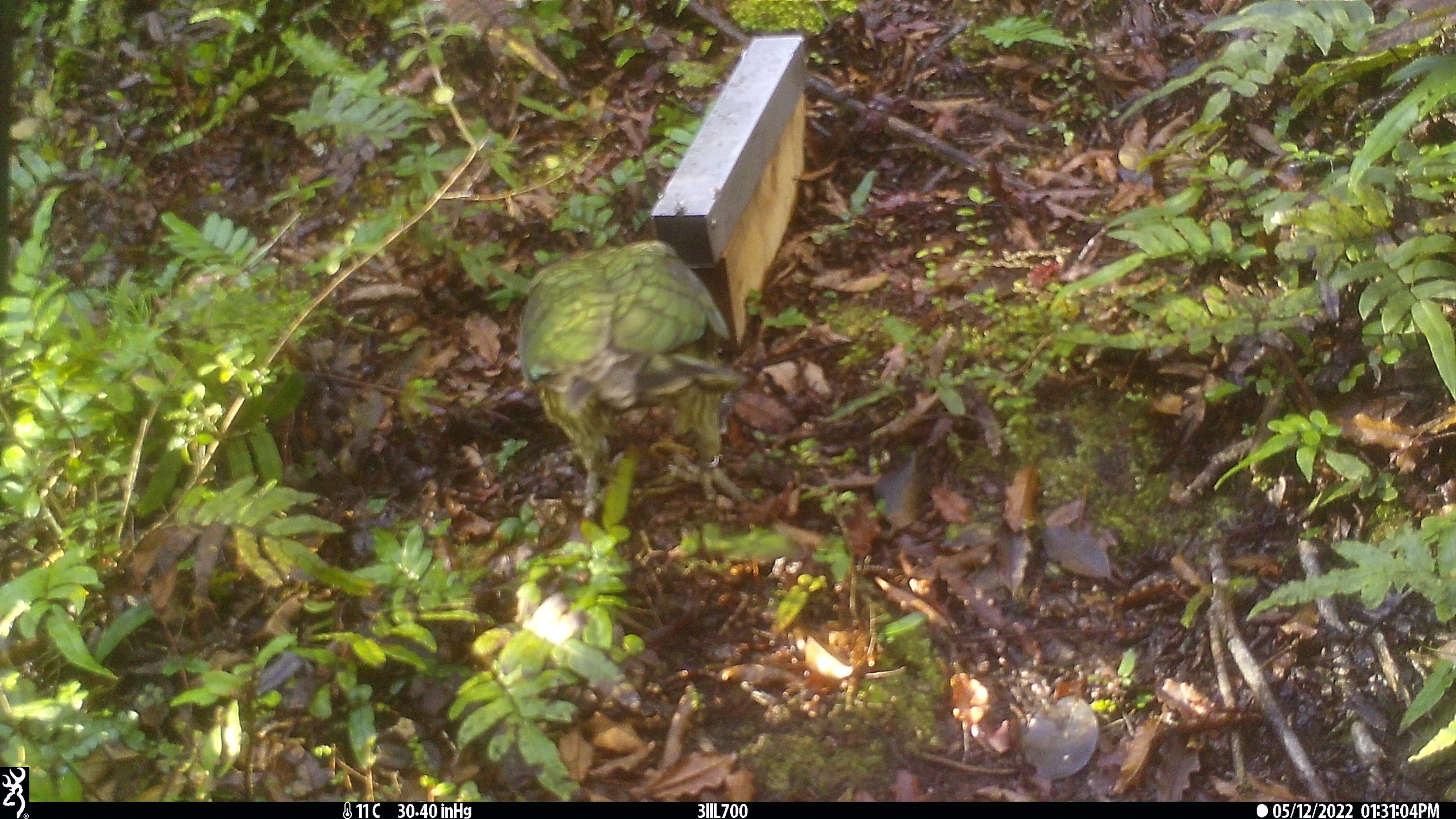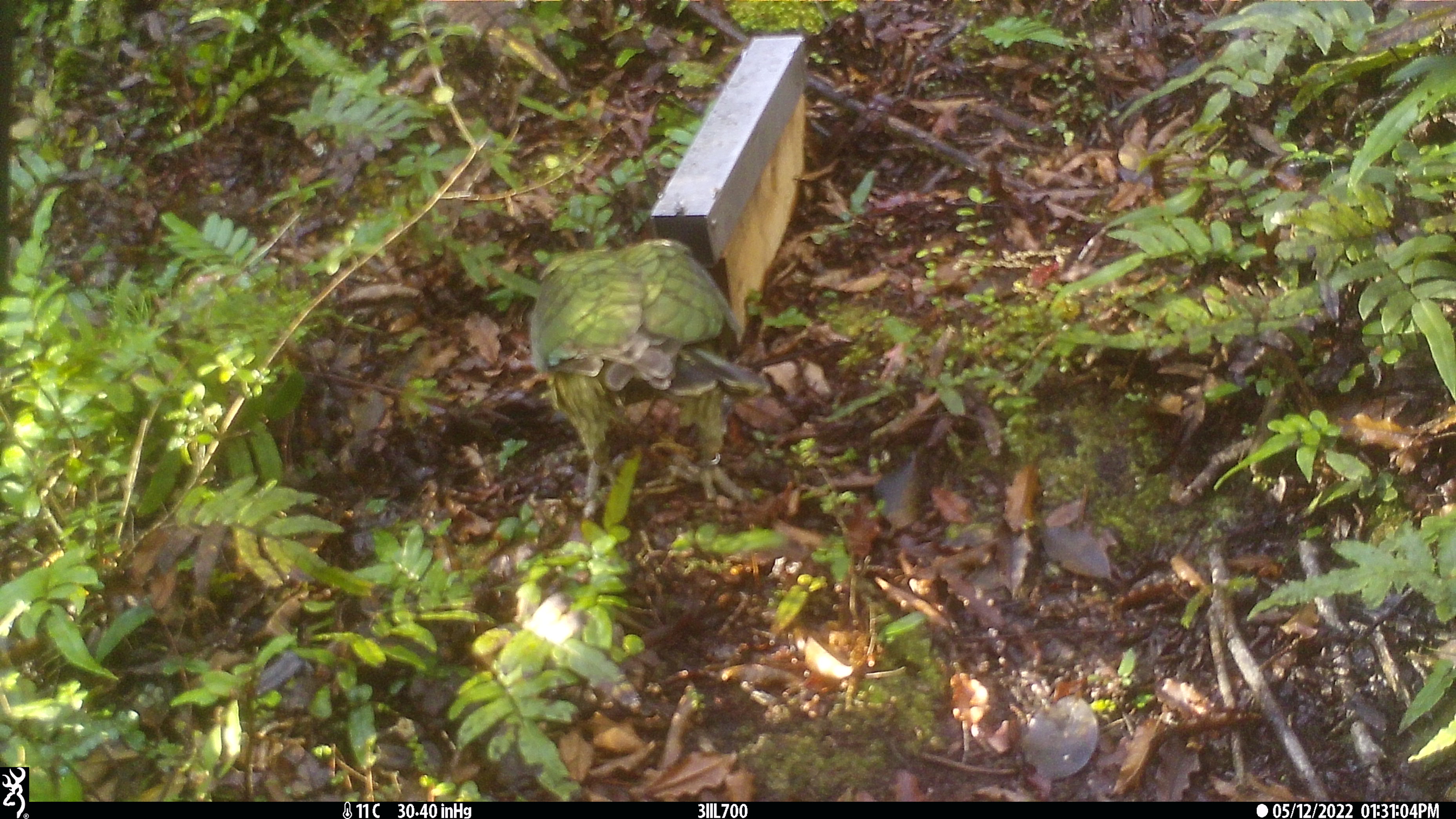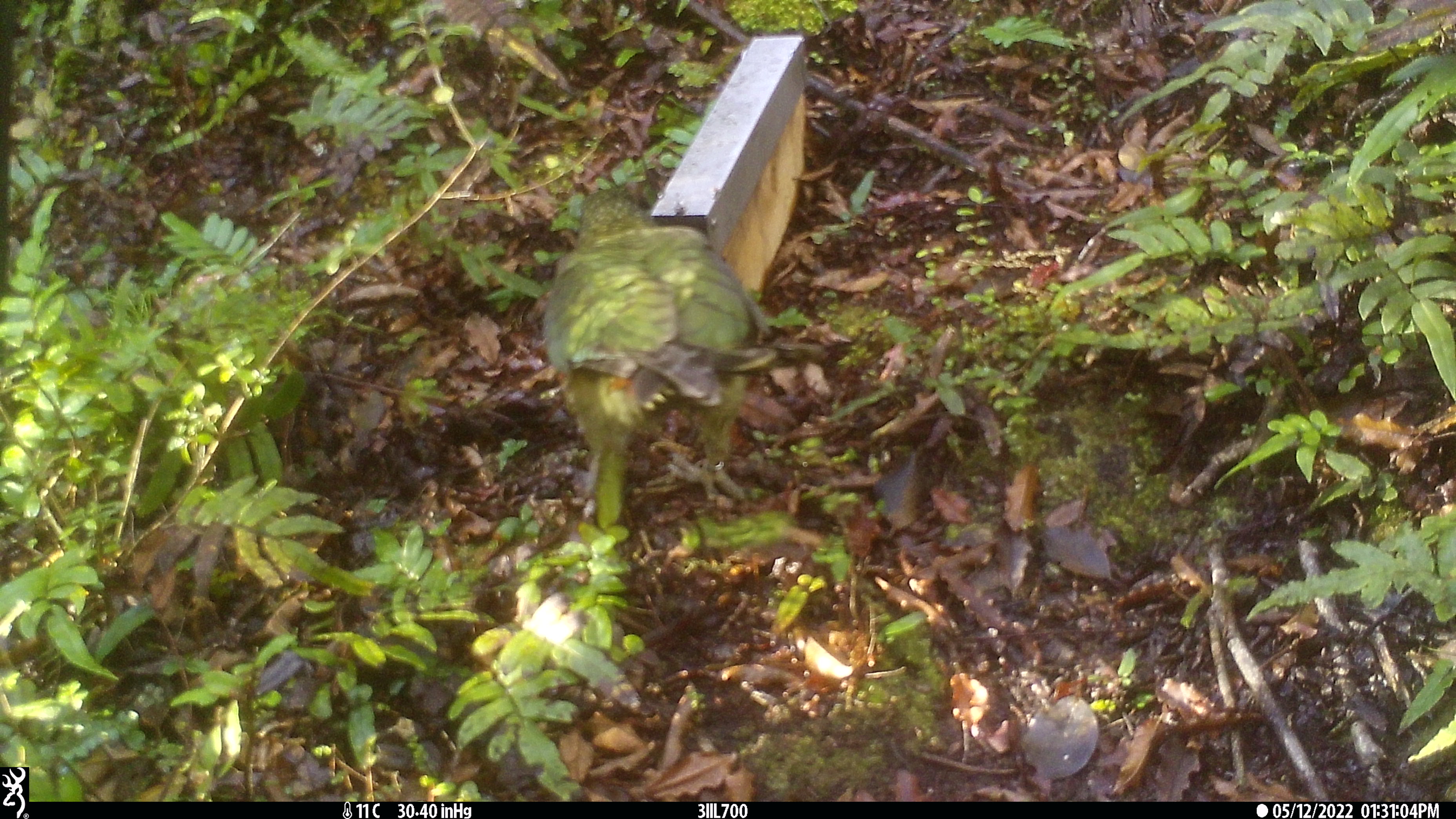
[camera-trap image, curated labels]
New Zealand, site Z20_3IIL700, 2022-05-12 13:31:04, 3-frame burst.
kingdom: Animalia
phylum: Chordata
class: Aves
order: Psittaciformes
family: Strigopidae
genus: Nestor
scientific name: Nestor notabilis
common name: kea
Kea (Nestor notabilis).